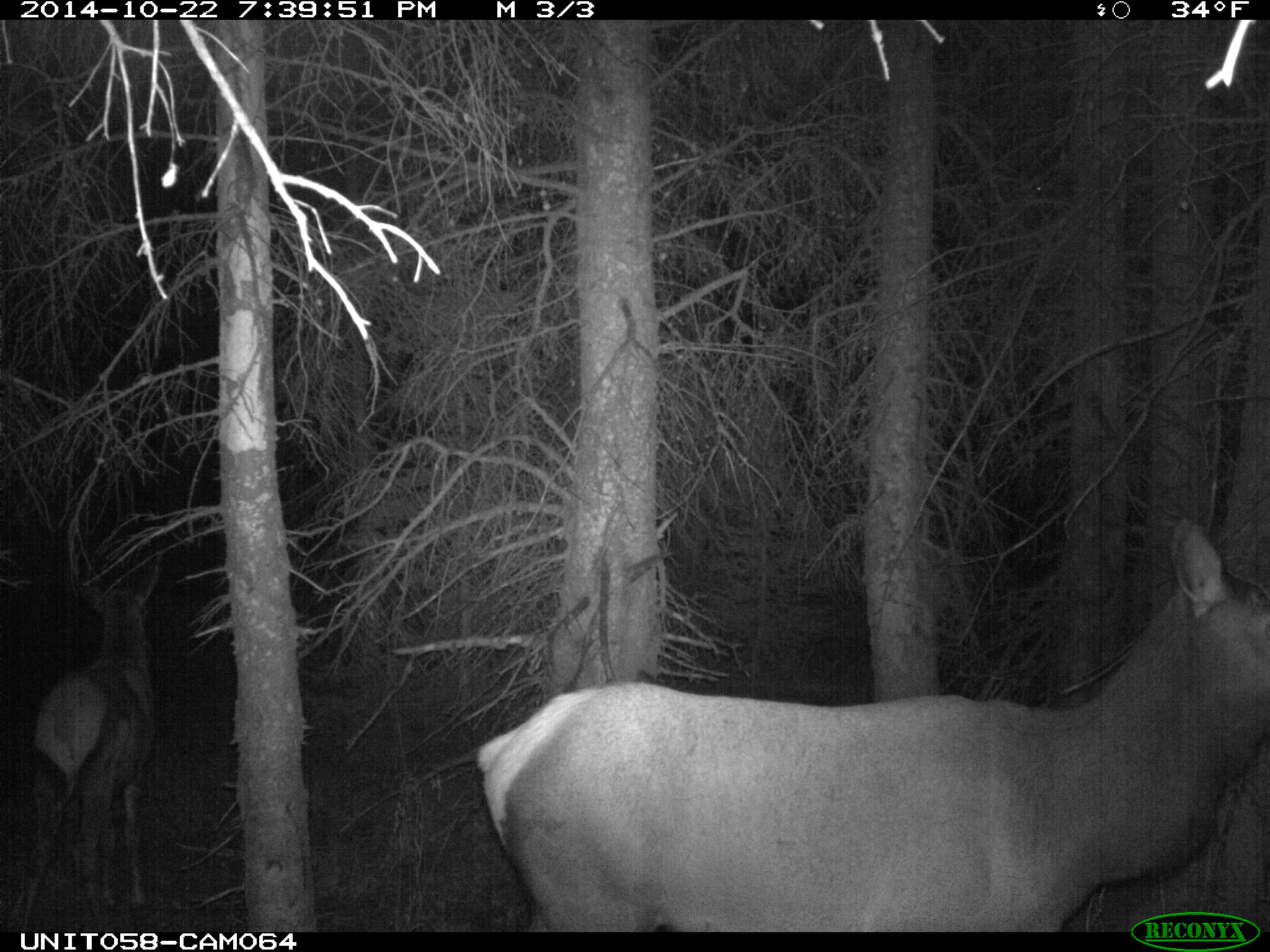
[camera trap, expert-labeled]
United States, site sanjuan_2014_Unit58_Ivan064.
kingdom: Animalia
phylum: Chordata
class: Mammalia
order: Artiodactyla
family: Cervidae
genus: Cervus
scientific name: Cervus elaphus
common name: red deer